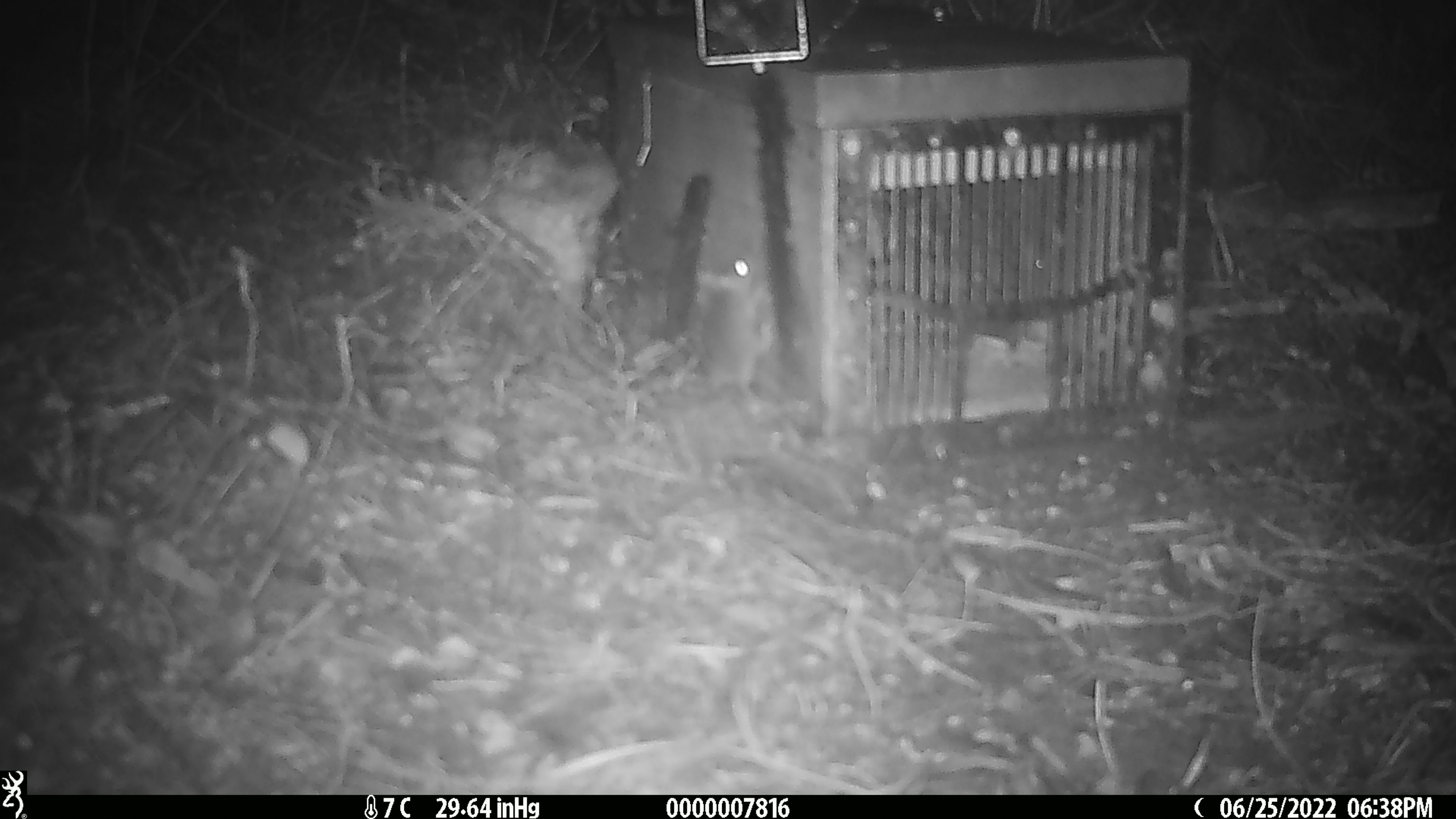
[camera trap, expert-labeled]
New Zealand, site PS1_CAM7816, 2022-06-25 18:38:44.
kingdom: Animalia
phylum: Chordata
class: Mammalia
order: Rodentia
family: Muridae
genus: Mus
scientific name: Mus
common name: mouse